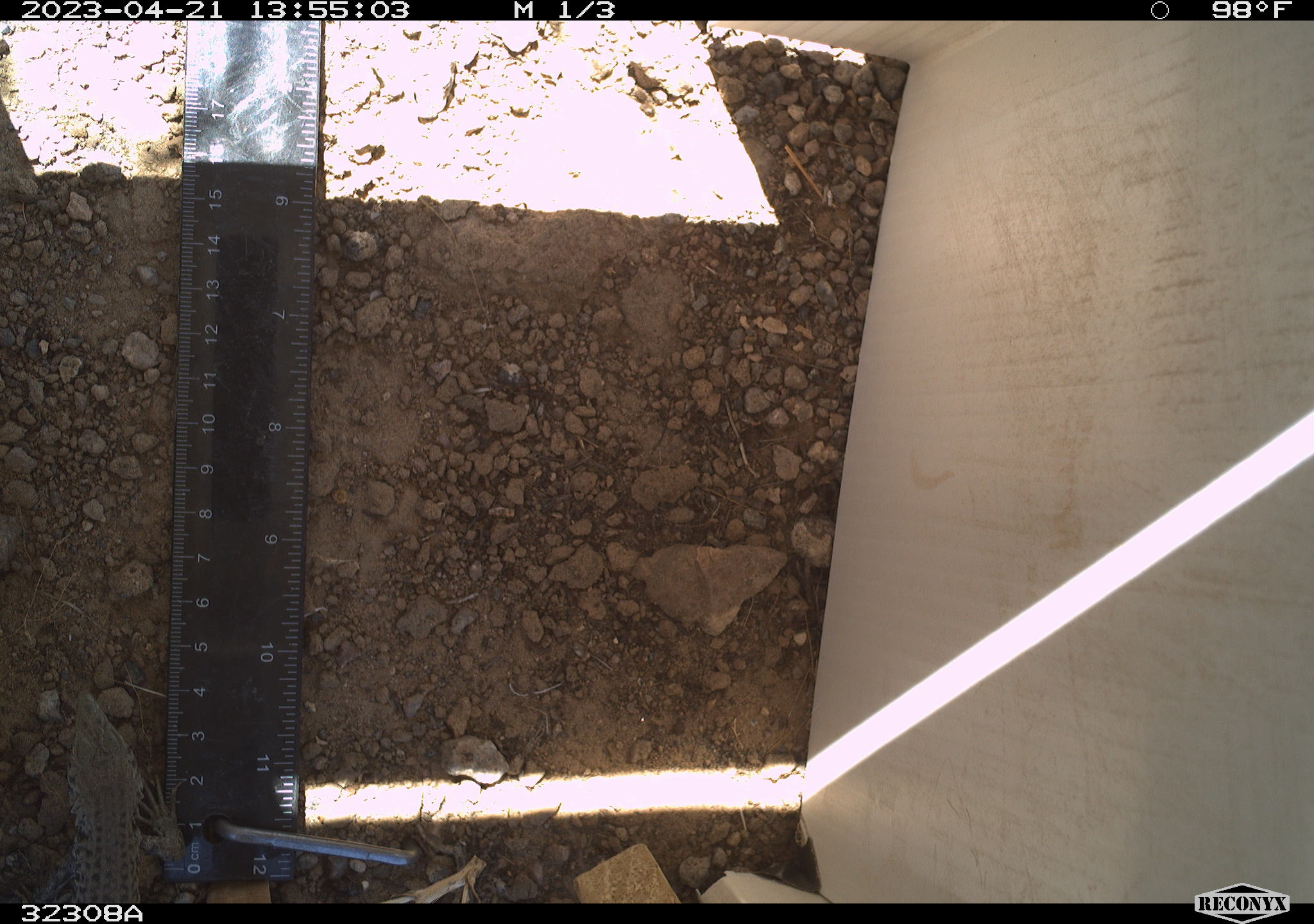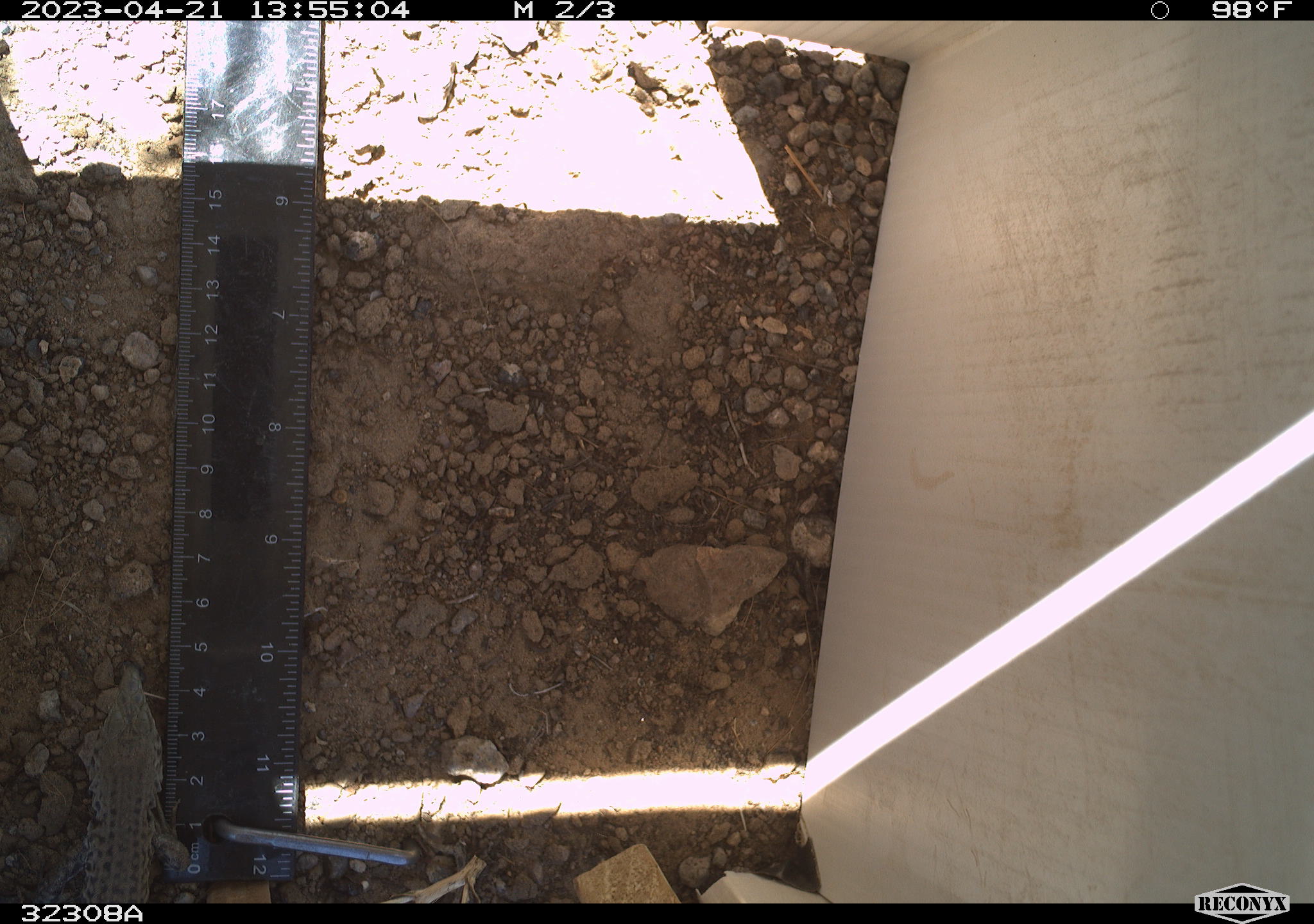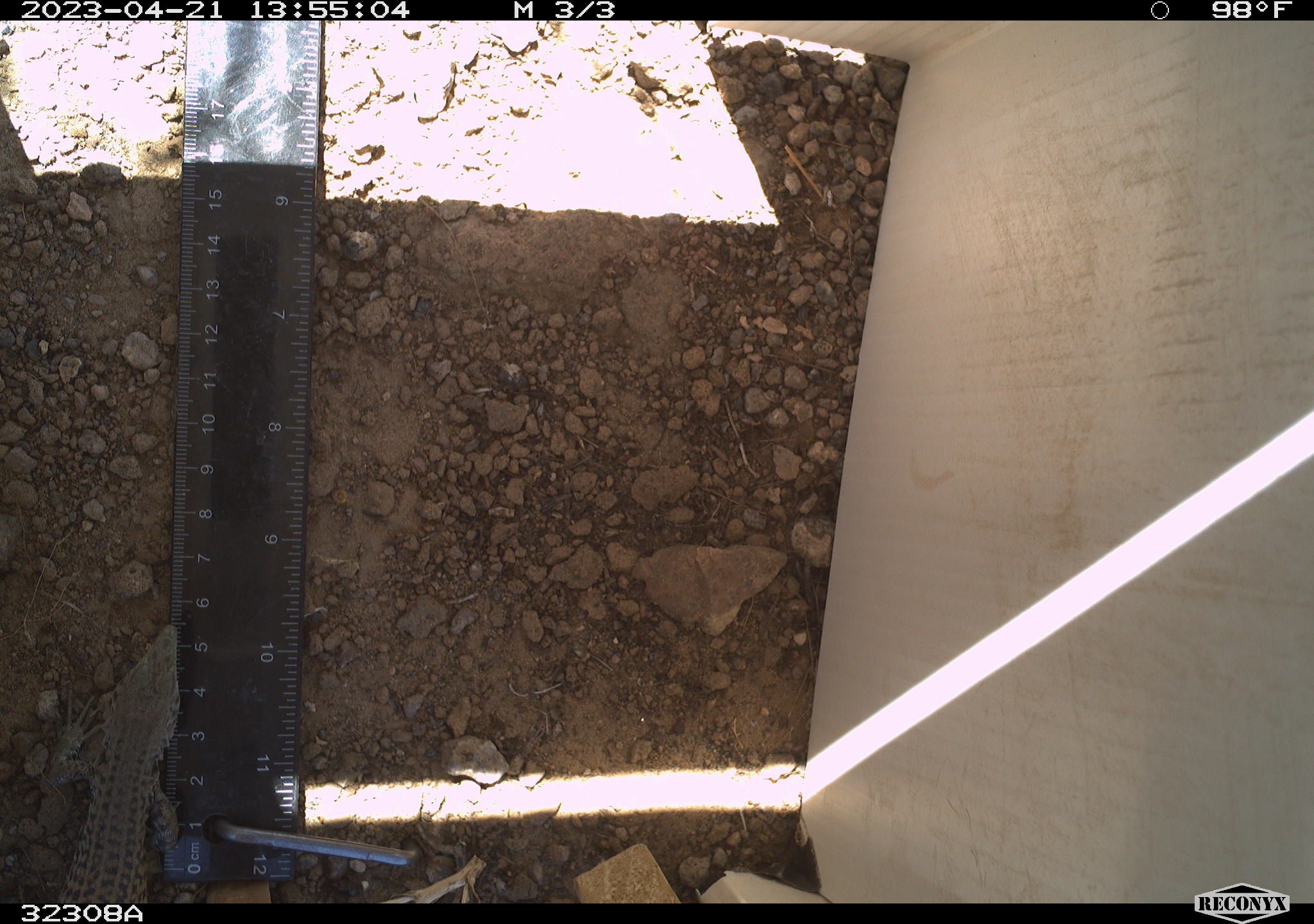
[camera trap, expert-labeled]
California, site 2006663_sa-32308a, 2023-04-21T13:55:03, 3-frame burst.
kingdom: Animalia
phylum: Chordata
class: Reptilia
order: Squamata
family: Teiidae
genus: Aspidoscelis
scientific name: Aspidoscelis tigris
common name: western whiptail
Western whiptail (Aspidoscelis tigris).